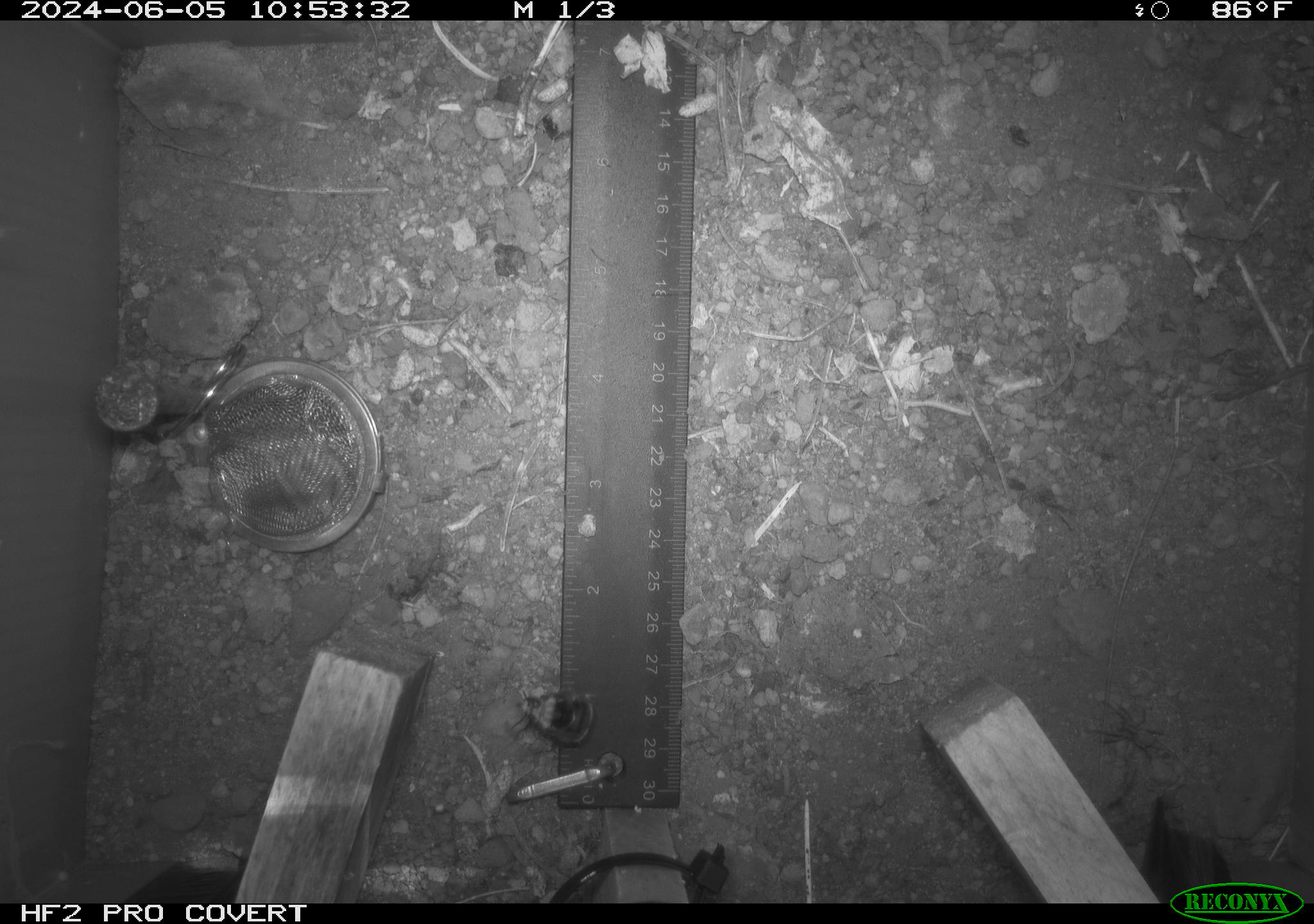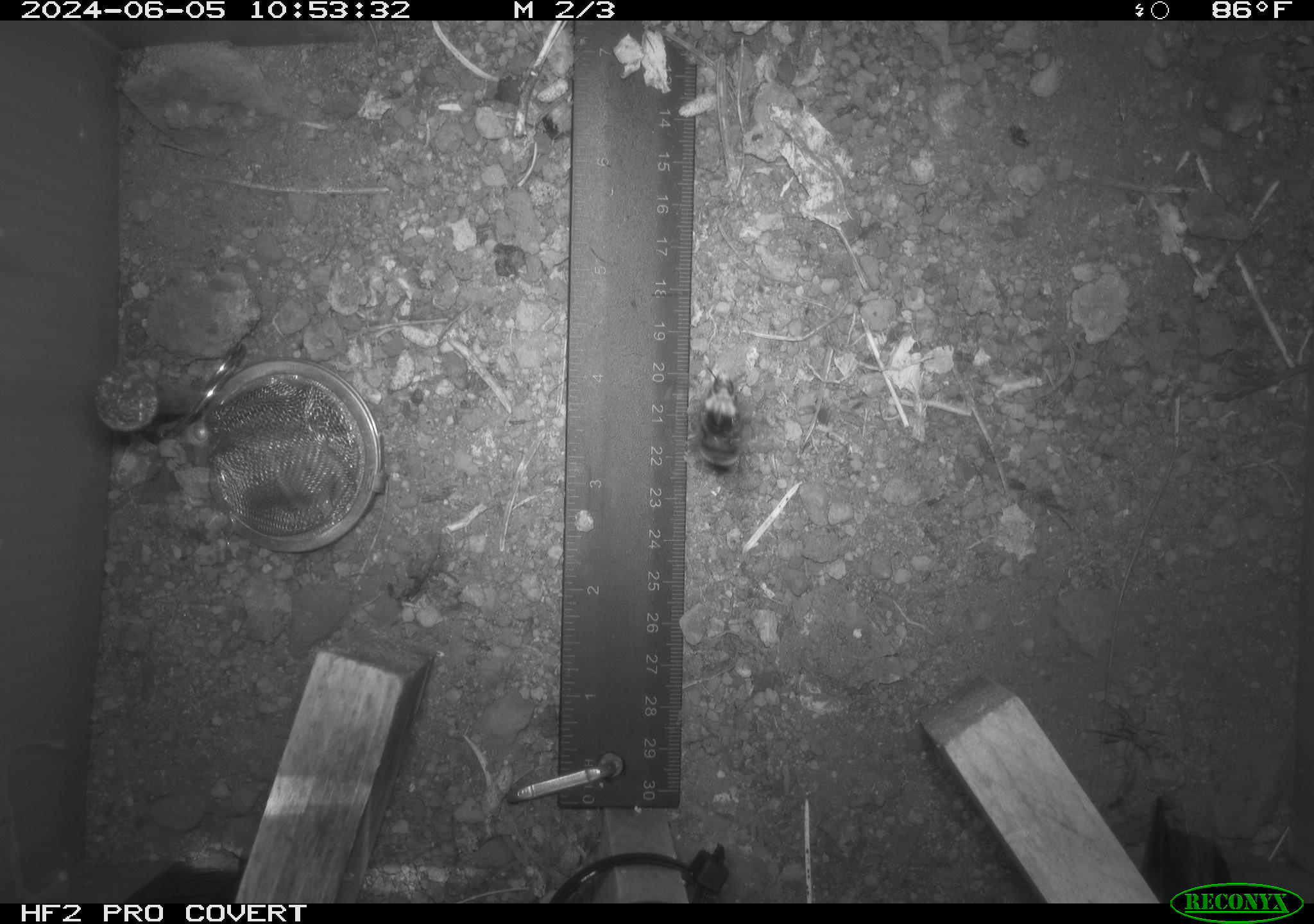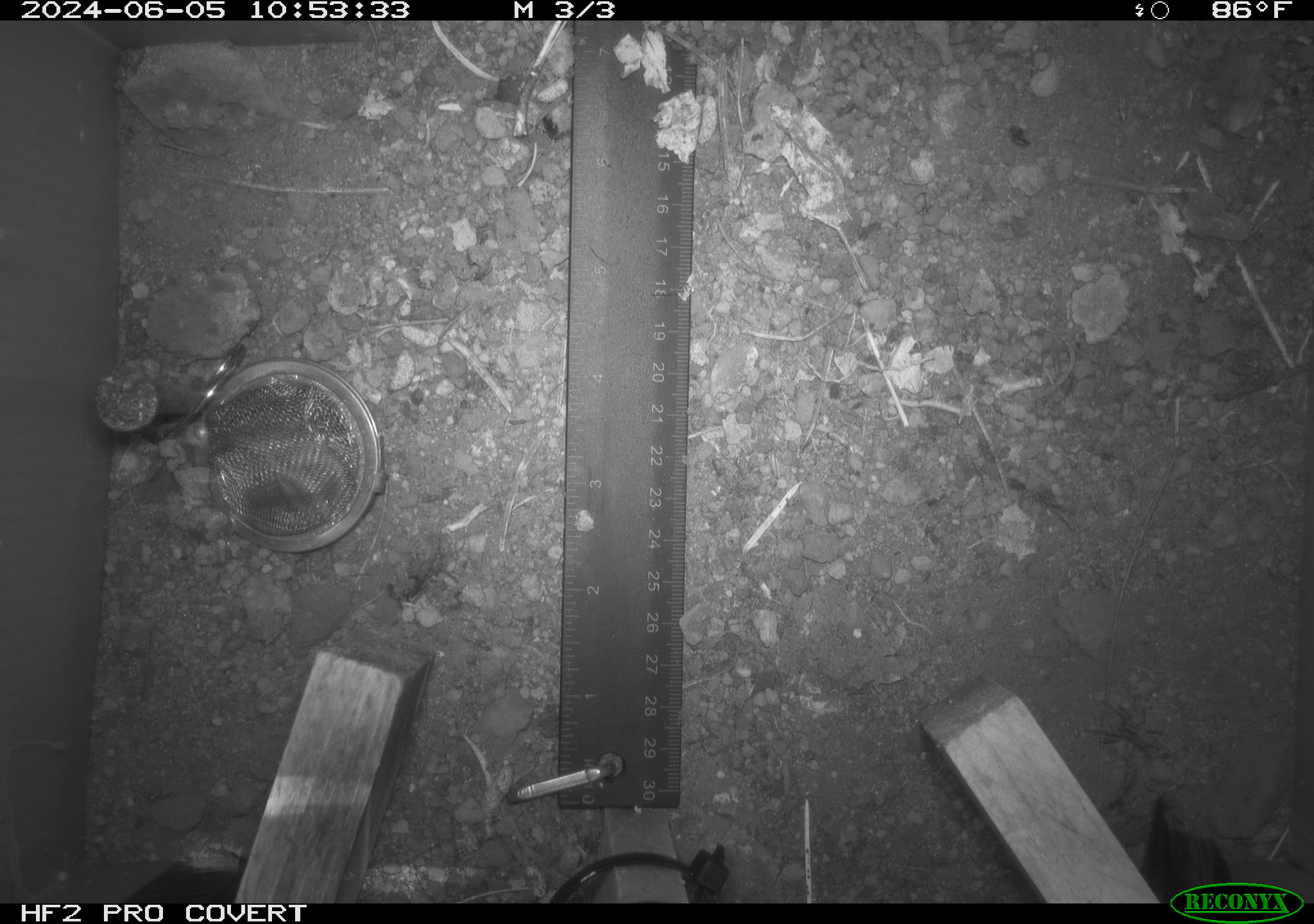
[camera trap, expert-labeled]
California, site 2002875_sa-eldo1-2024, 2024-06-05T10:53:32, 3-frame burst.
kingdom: Animalia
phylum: Arthropoda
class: Insecta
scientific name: Insecta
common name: insect